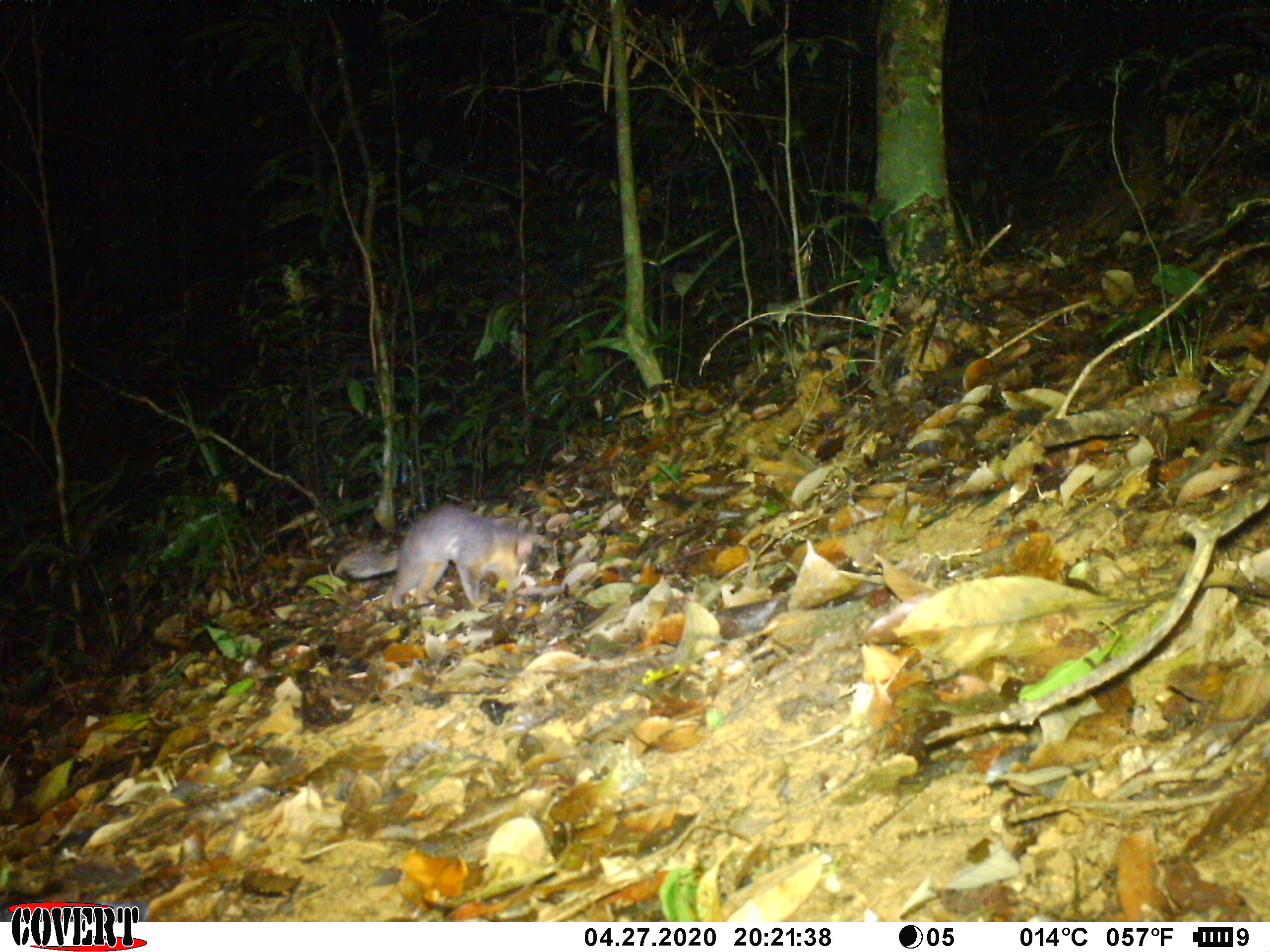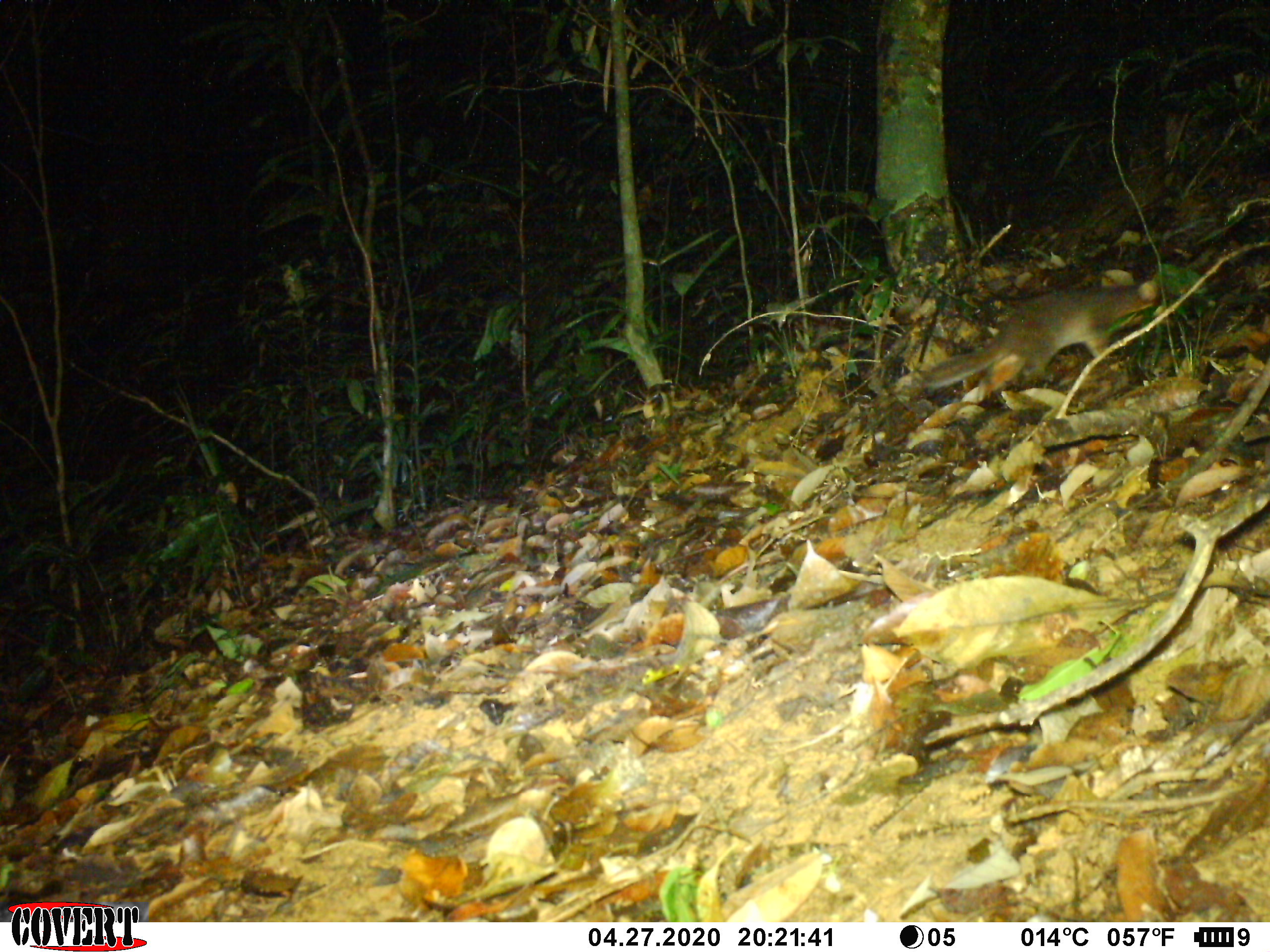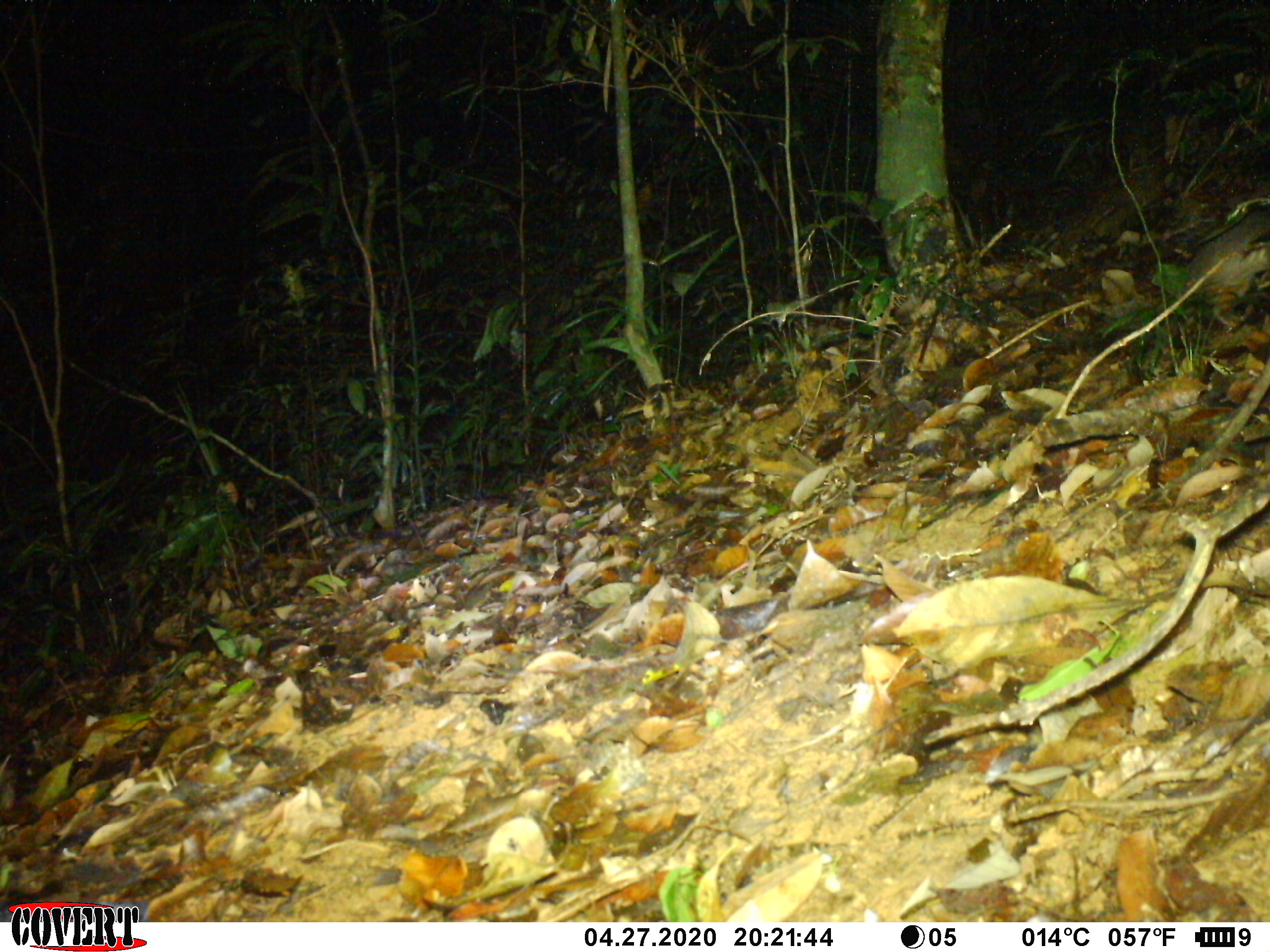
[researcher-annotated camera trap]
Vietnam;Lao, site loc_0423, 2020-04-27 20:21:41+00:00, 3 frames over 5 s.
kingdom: Animalia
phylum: Chordata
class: Mammalia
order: Carnivora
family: Mustelidae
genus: Melogale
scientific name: Melogale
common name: ferret badger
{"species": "ferret badger (Melogale)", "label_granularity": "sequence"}